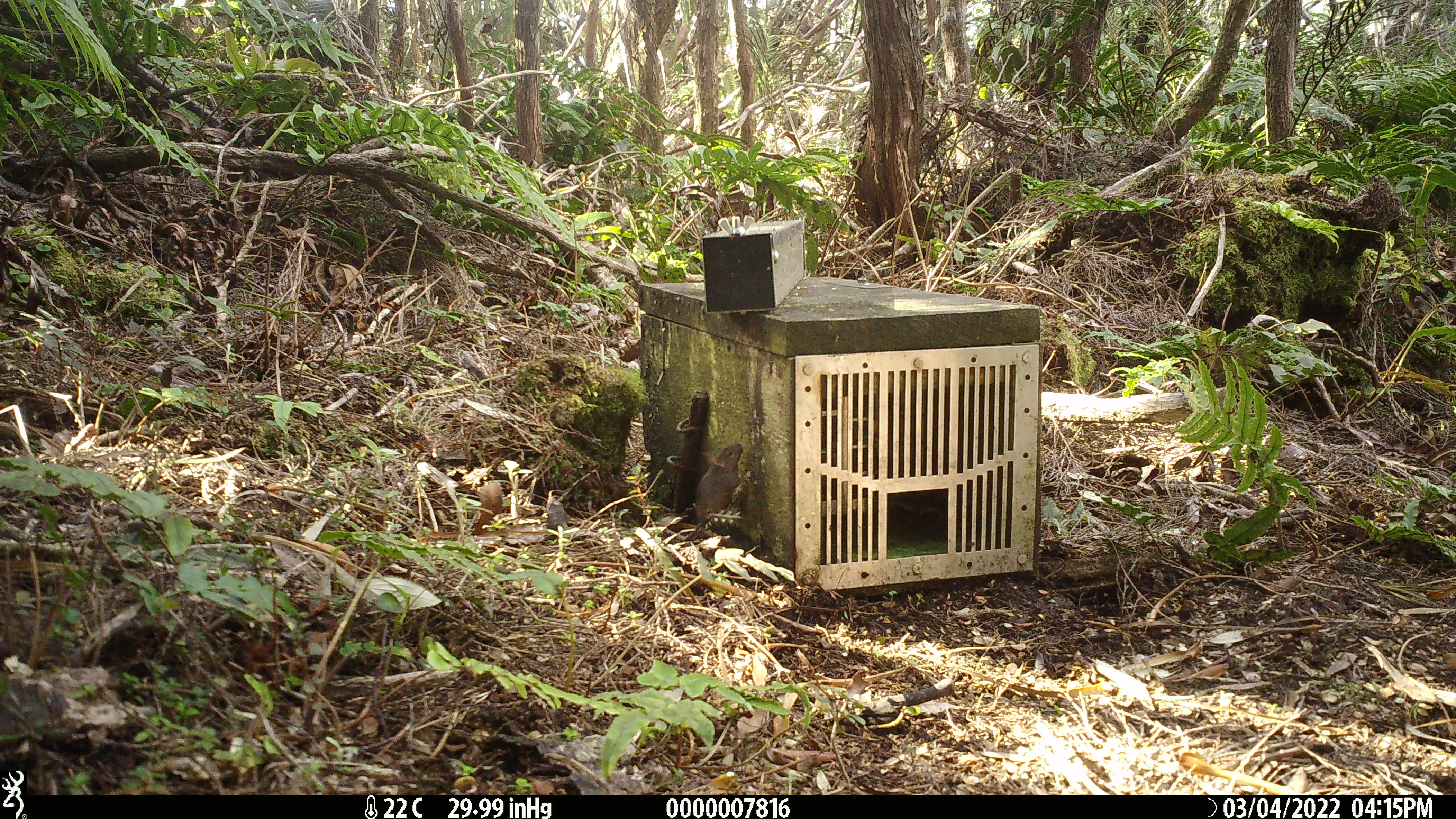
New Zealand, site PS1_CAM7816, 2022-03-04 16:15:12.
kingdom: Animalia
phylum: Chordata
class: Mammalia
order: Rodentia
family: Muridae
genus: Mus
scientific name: Mus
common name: mouse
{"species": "mouse (Mus)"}